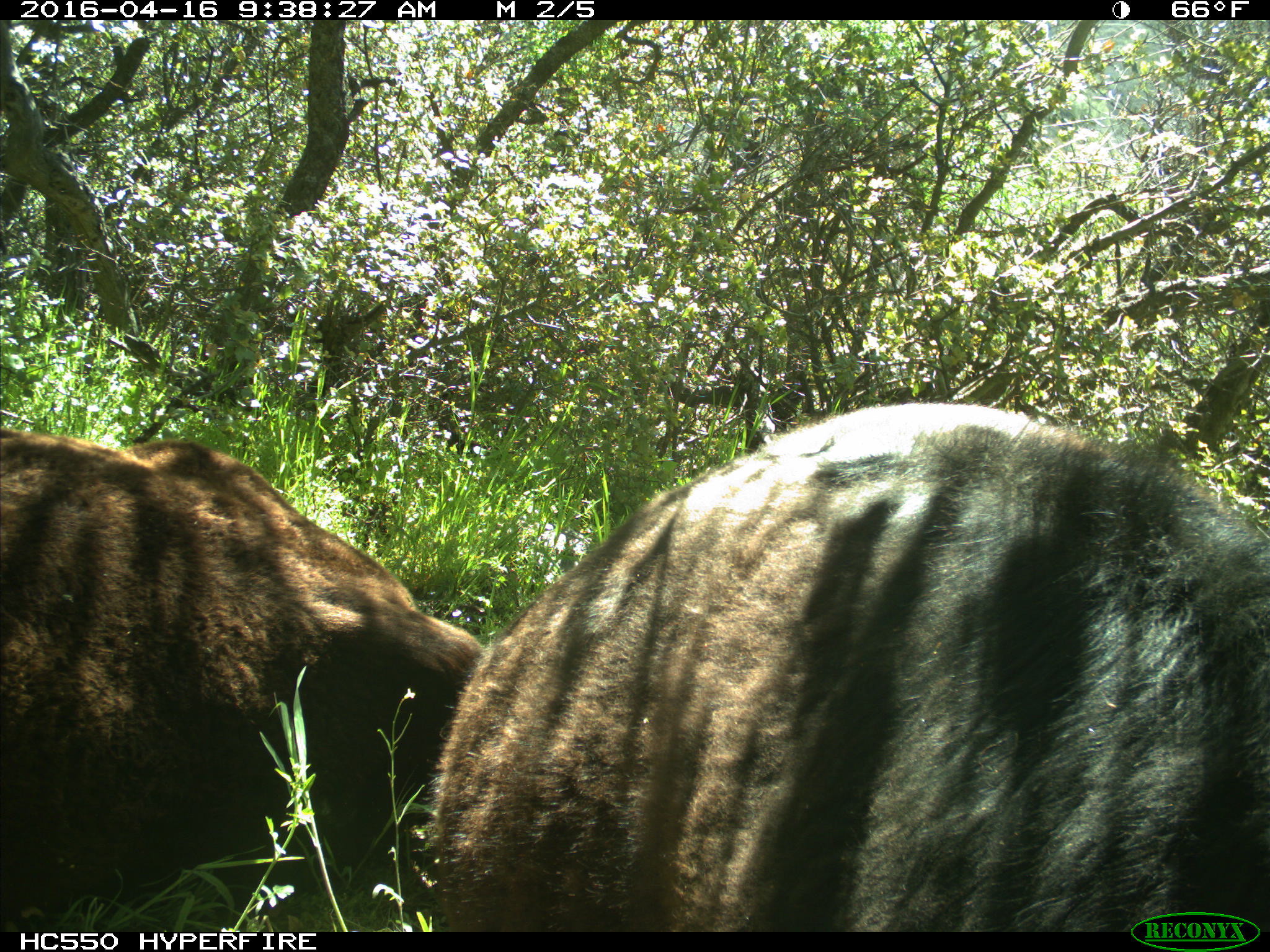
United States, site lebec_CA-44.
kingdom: Animalia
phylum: Chordata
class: Mammalia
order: Artiodactyla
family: Bovidae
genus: Bos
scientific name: Bos taurus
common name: domestic cow